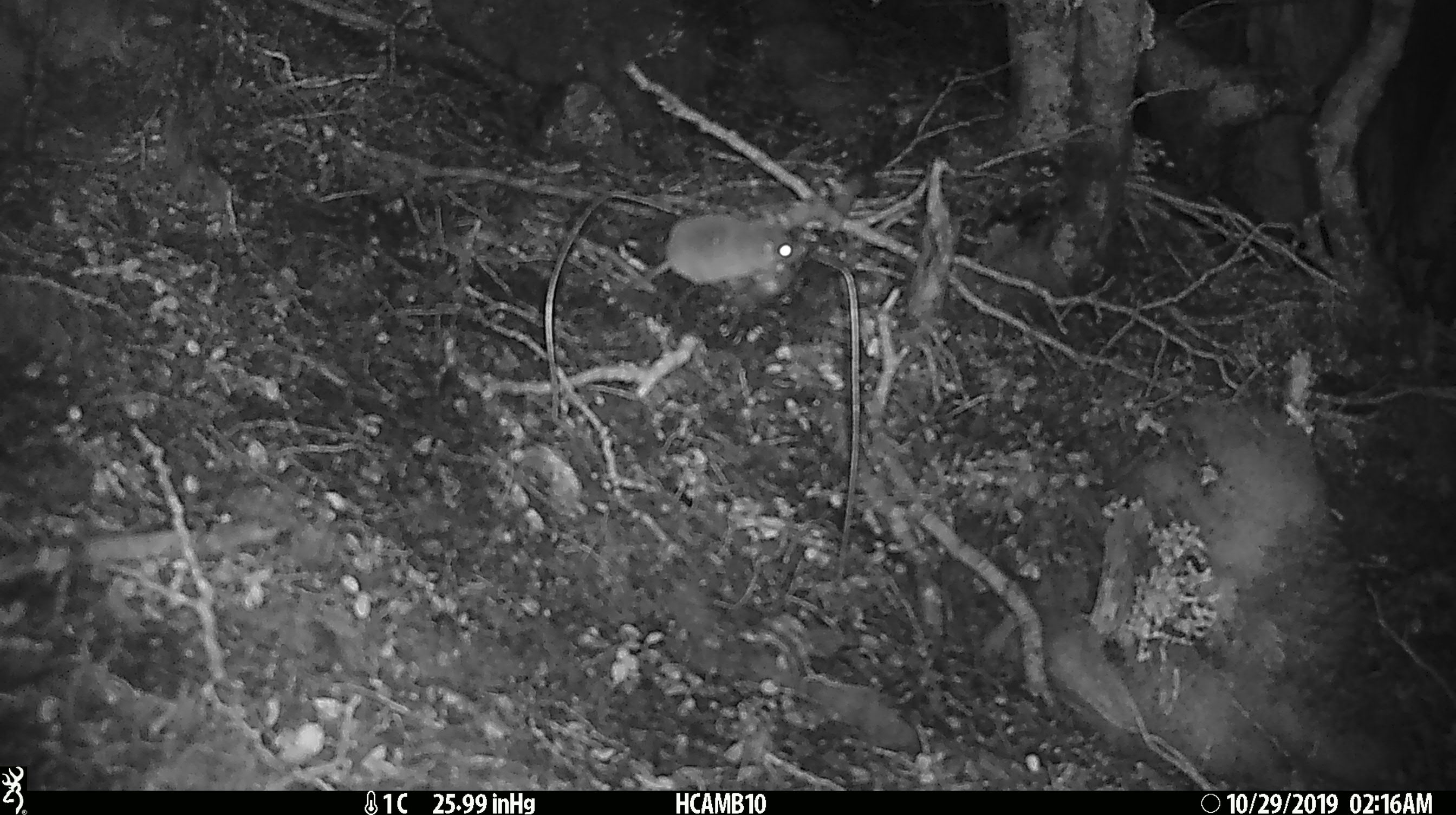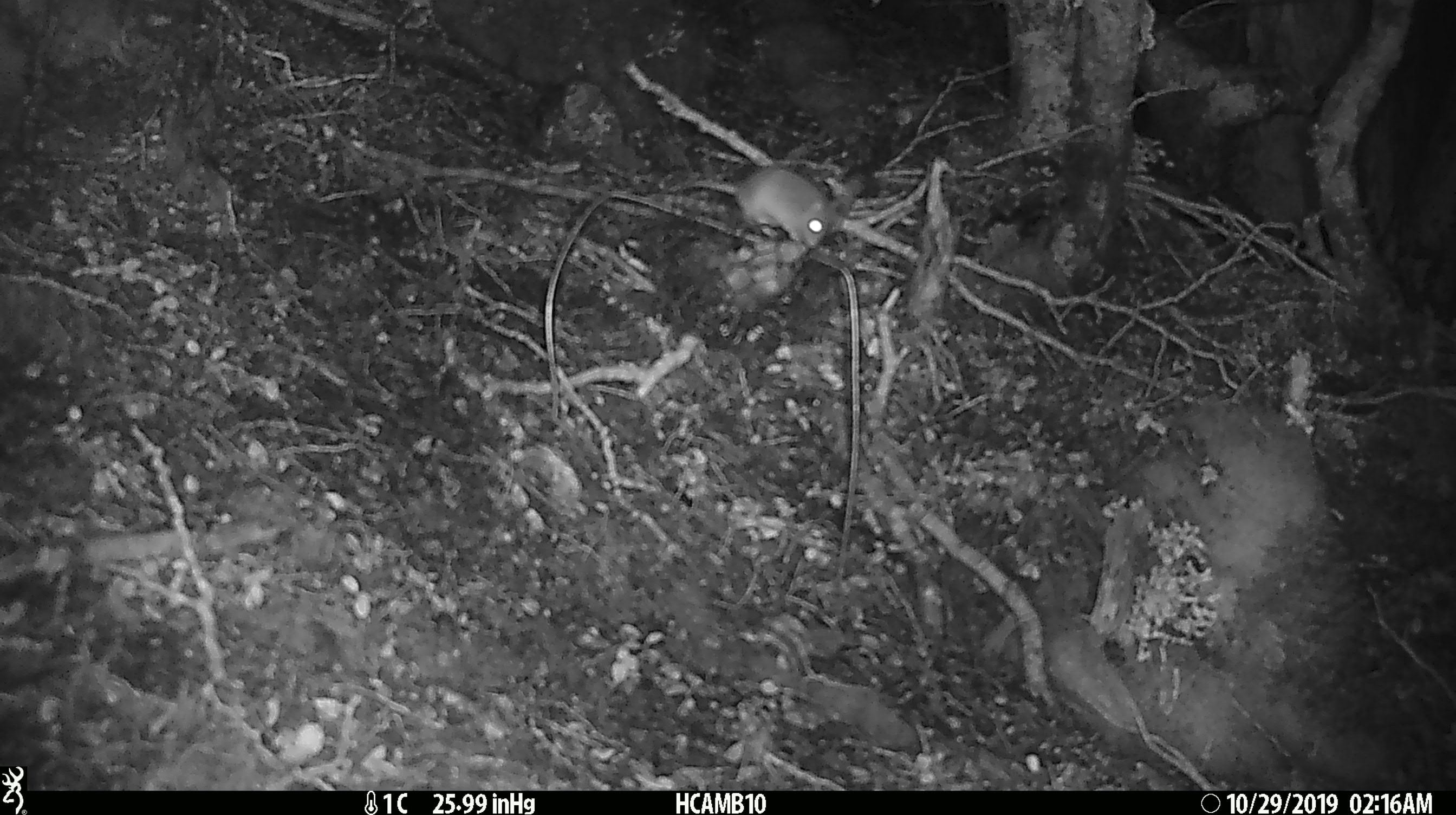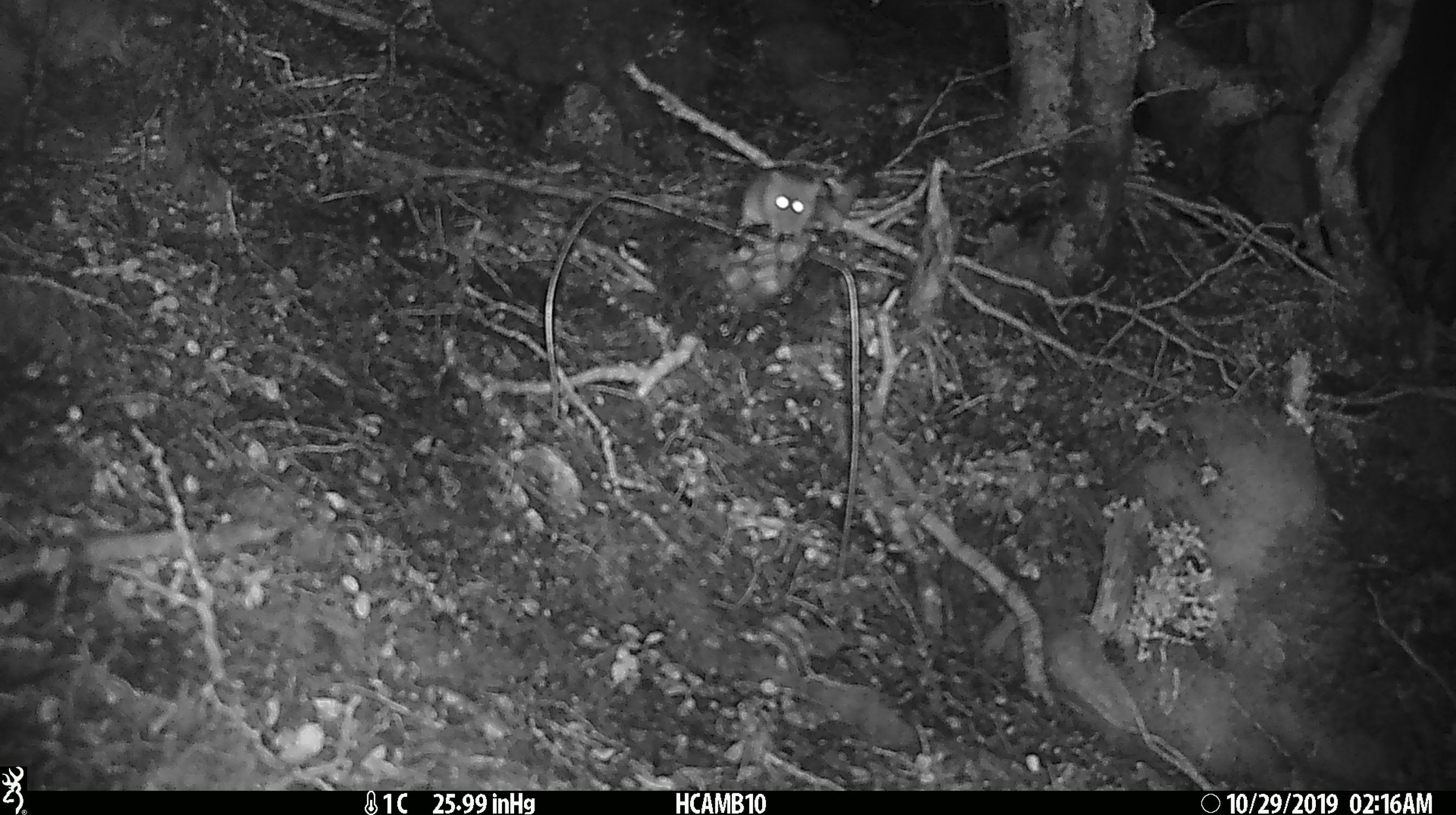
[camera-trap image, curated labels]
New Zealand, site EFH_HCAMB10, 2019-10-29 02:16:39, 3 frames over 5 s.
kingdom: Animalia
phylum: Chordata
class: Mammalia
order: Rodentia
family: Muridae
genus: Mus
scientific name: Mus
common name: mouse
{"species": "mouse (Mus)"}